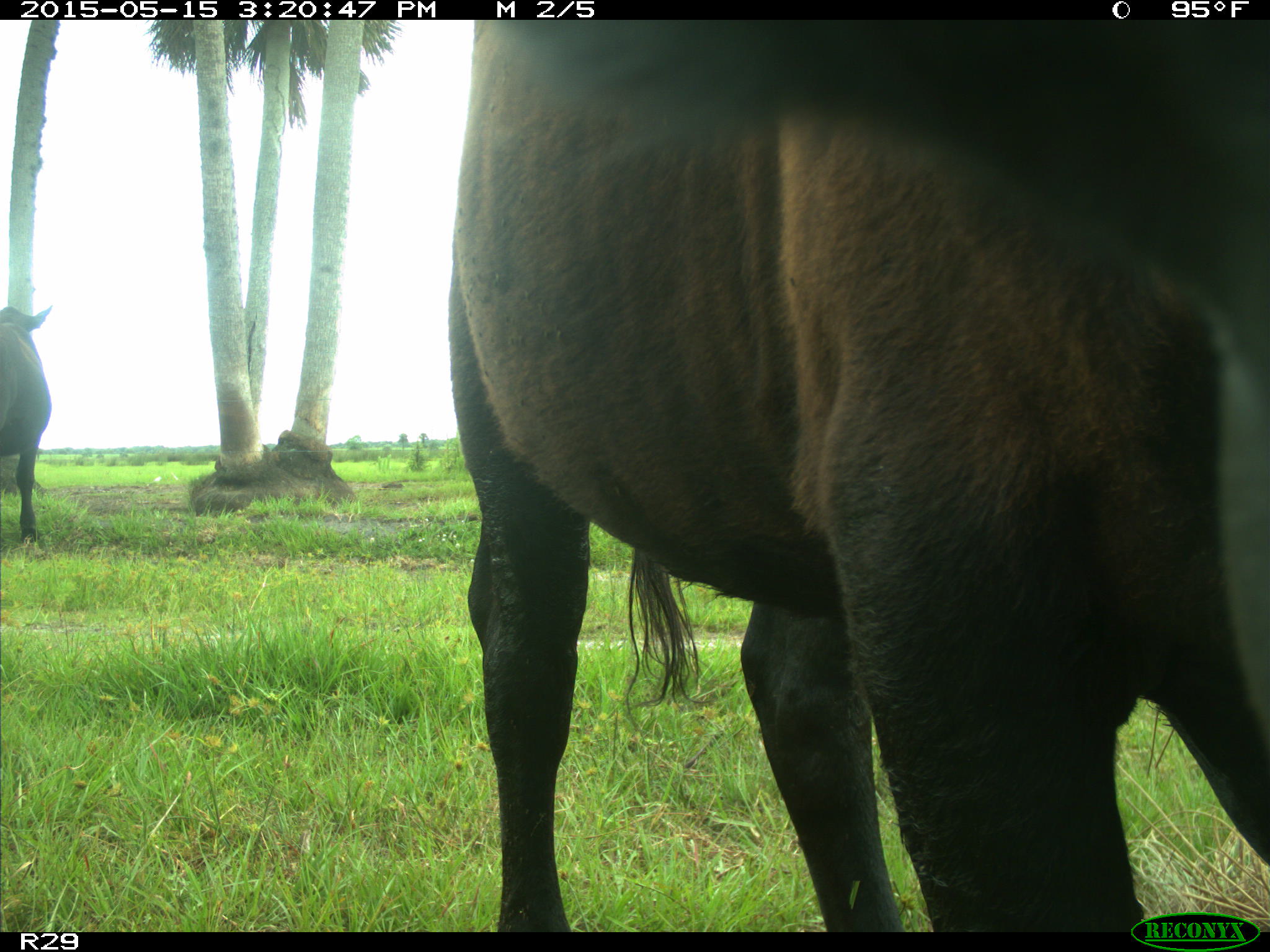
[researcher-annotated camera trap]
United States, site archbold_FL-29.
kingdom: Animalia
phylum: Chordata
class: Mammalia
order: Artiodactyla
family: Bovidae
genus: Bos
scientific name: Bos taurus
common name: domestic cow